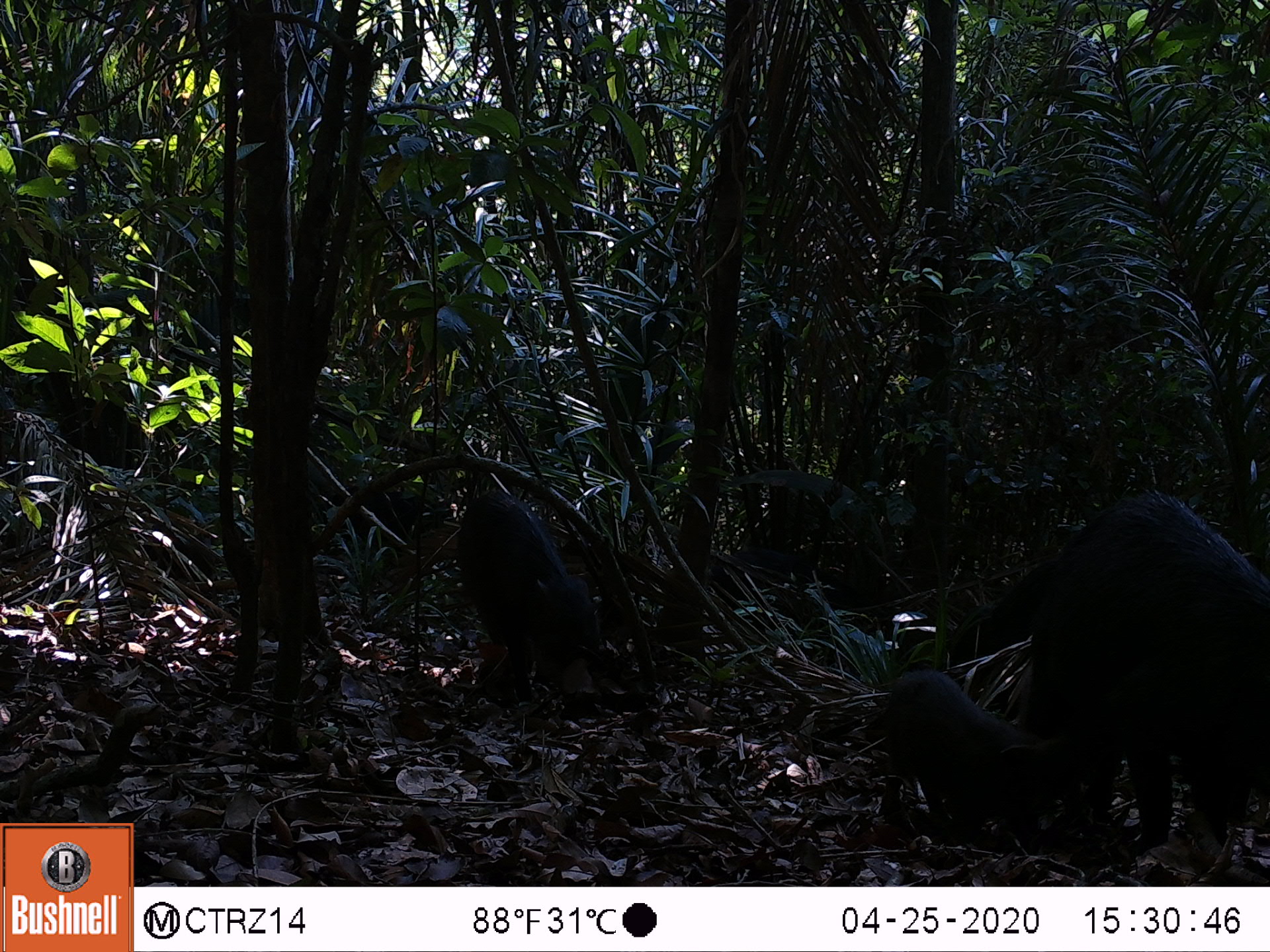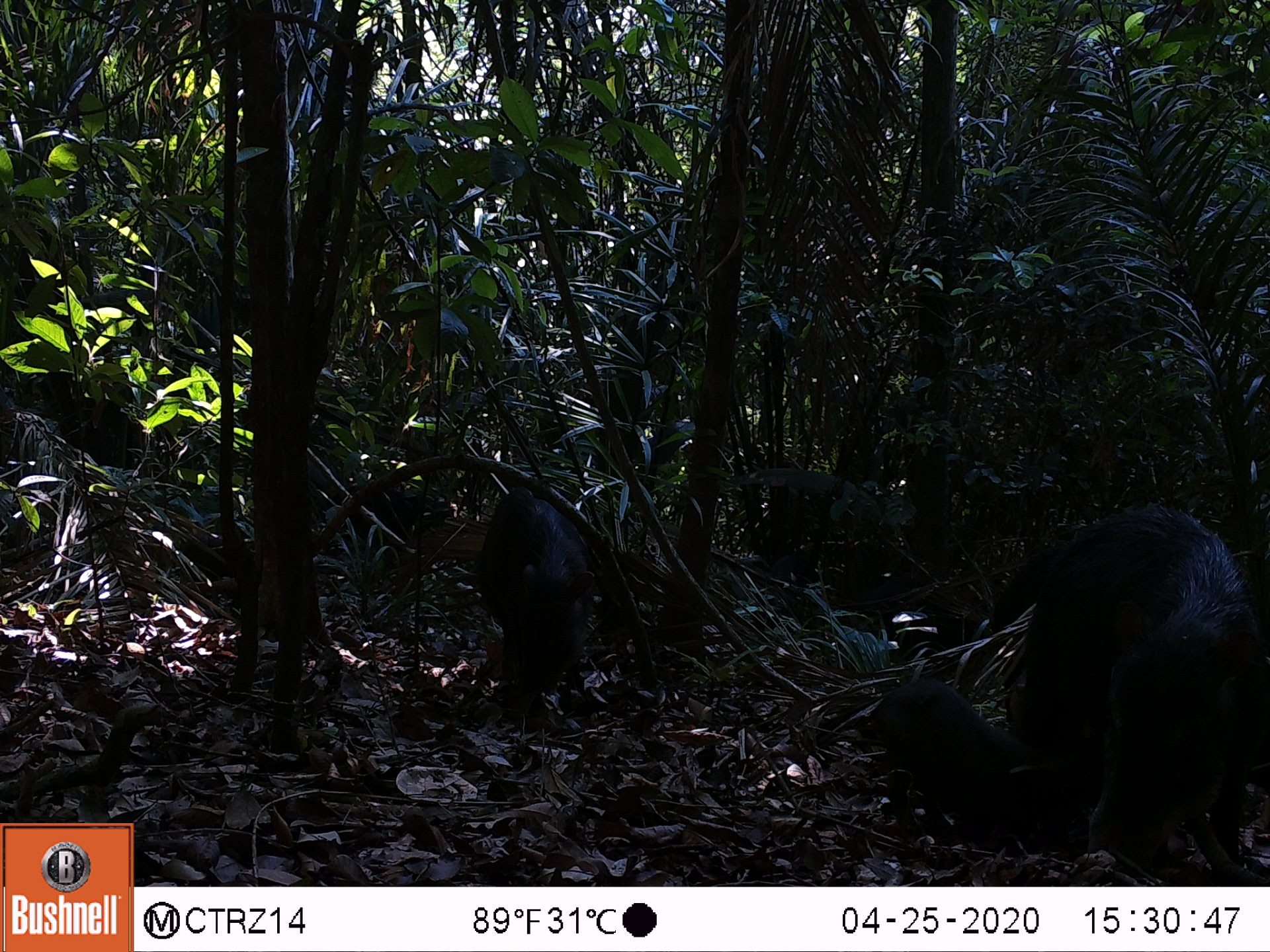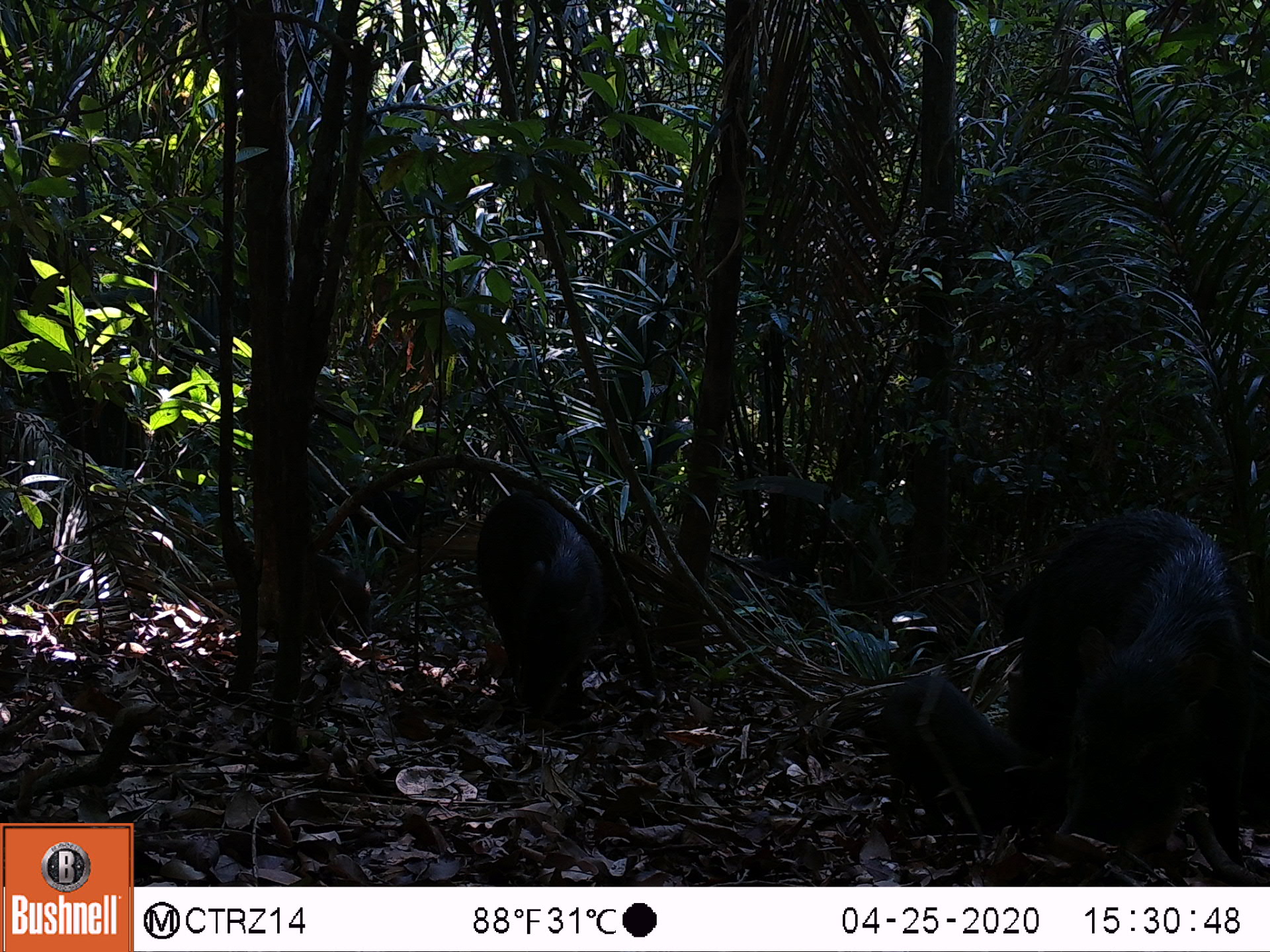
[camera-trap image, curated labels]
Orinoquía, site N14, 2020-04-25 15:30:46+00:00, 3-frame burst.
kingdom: Animalia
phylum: Chordata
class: Mammalia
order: Artiodactyla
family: Tayassuidae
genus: Tayassu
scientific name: Tayassu pecari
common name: white-lipped peccary